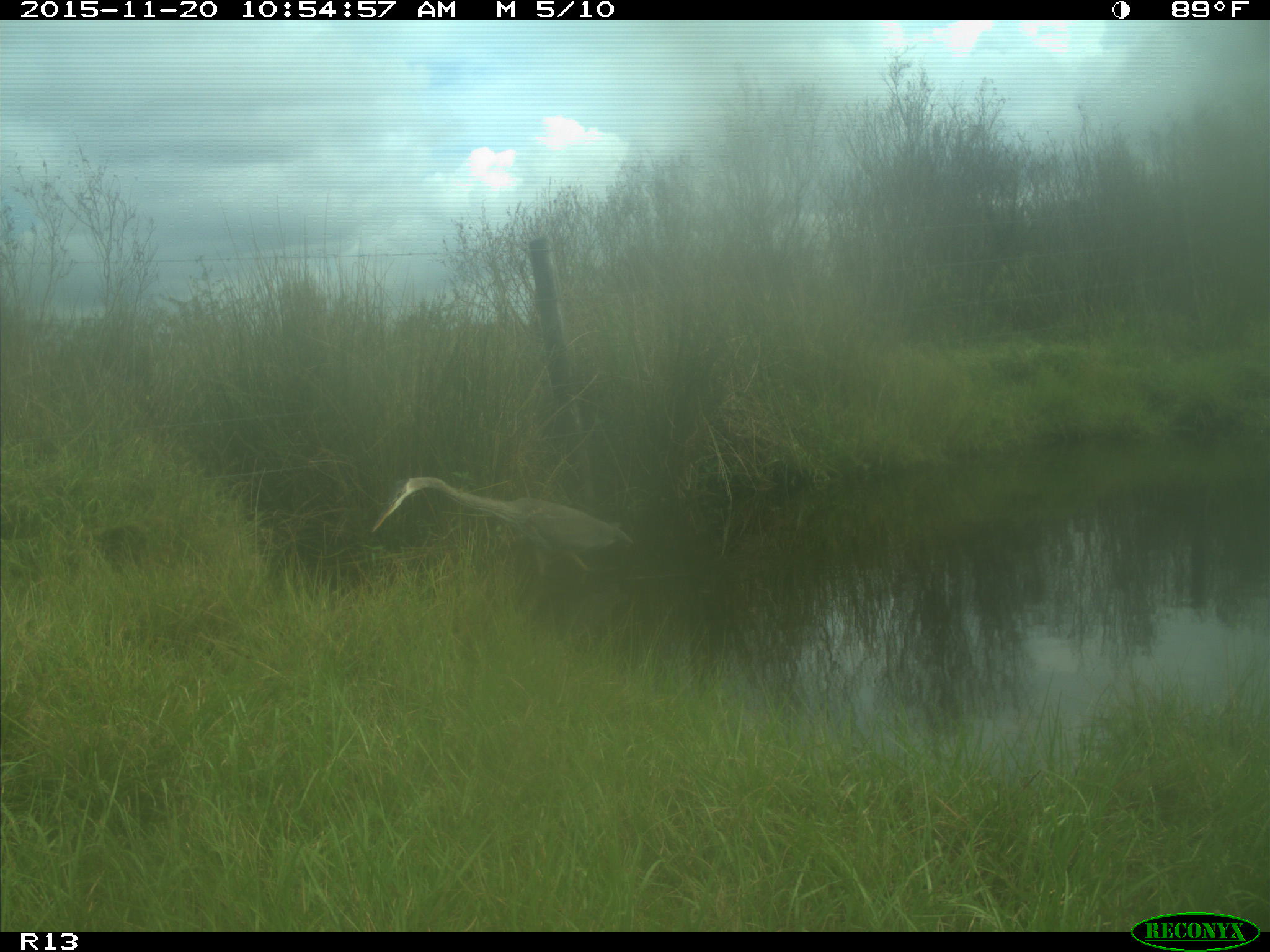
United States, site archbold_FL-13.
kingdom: Animalia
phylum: Chordata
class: Aves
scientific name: Aves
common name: birds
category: unidentified bird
Unidentified bird (birds) (Aves).